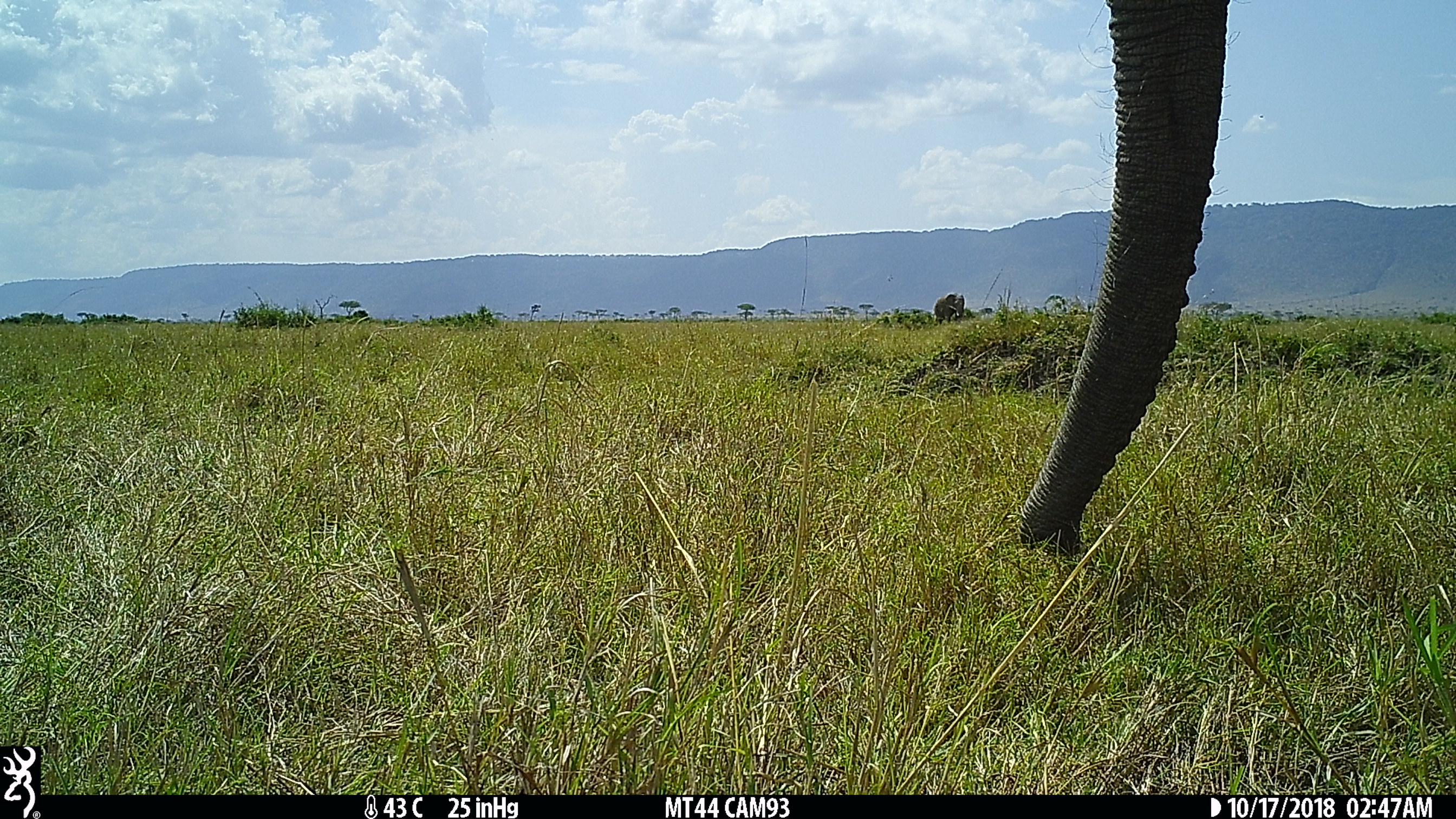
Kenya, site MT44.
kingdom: Animalia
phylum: Chordata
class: Mammalia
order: Proboscidea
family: Elephantidae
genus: Loxodonta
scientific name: Loxodonta africana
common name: elephant